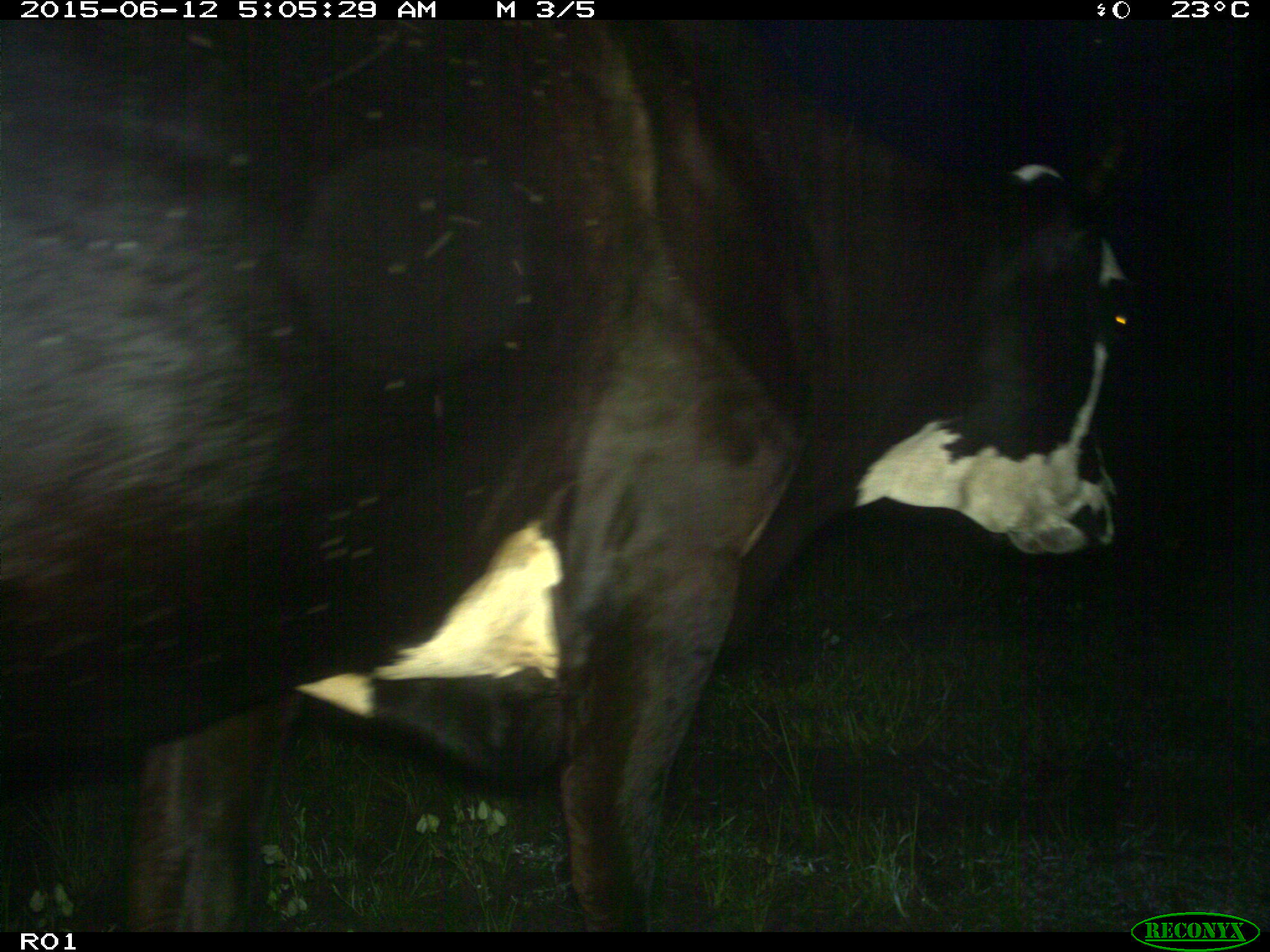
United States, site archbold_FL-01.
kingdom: Animalia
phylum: Chordata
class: Mammalia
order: Artiodactyla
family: Bovidae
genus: Bos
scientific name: Bos taurus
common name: domestic cow